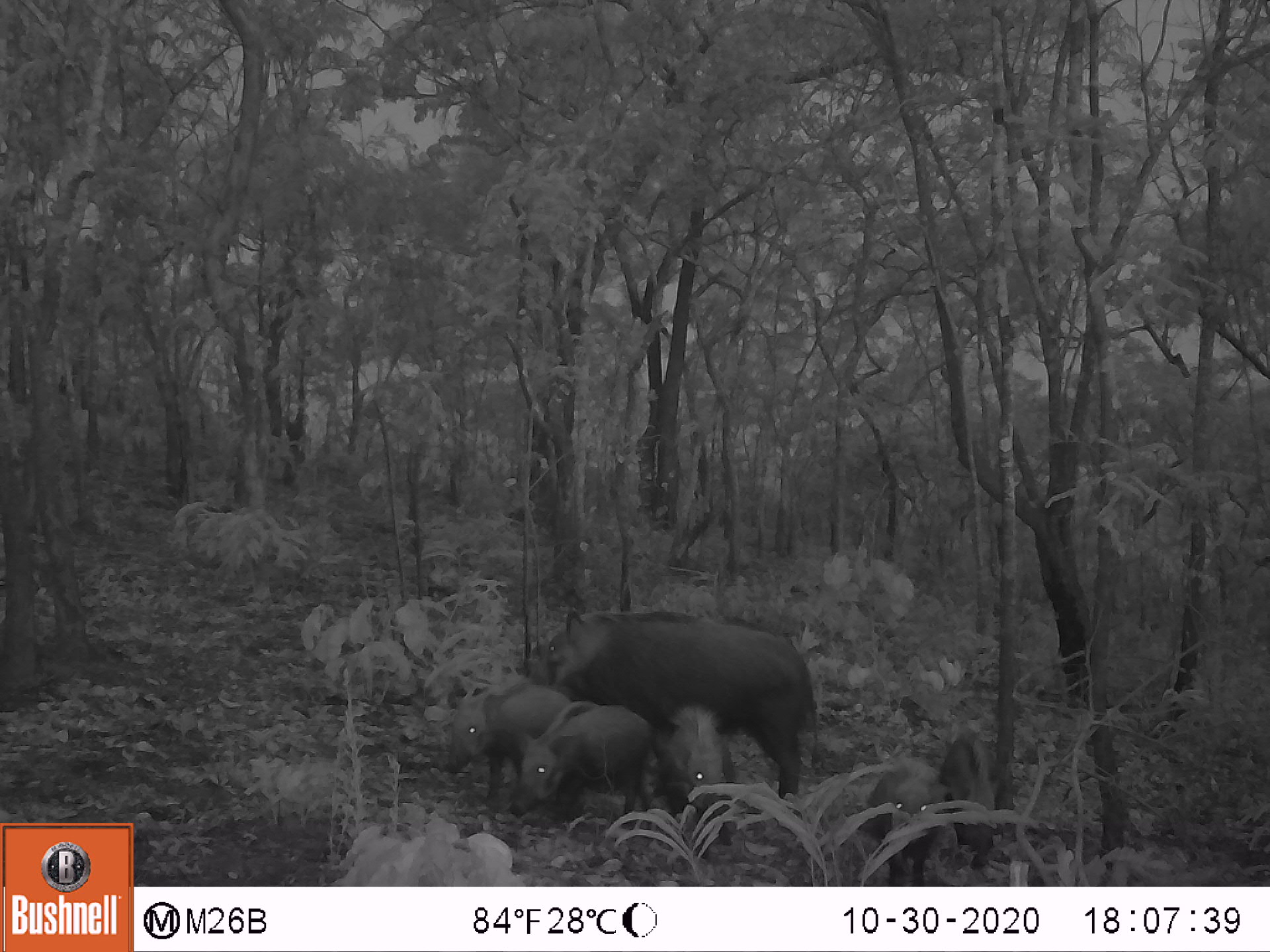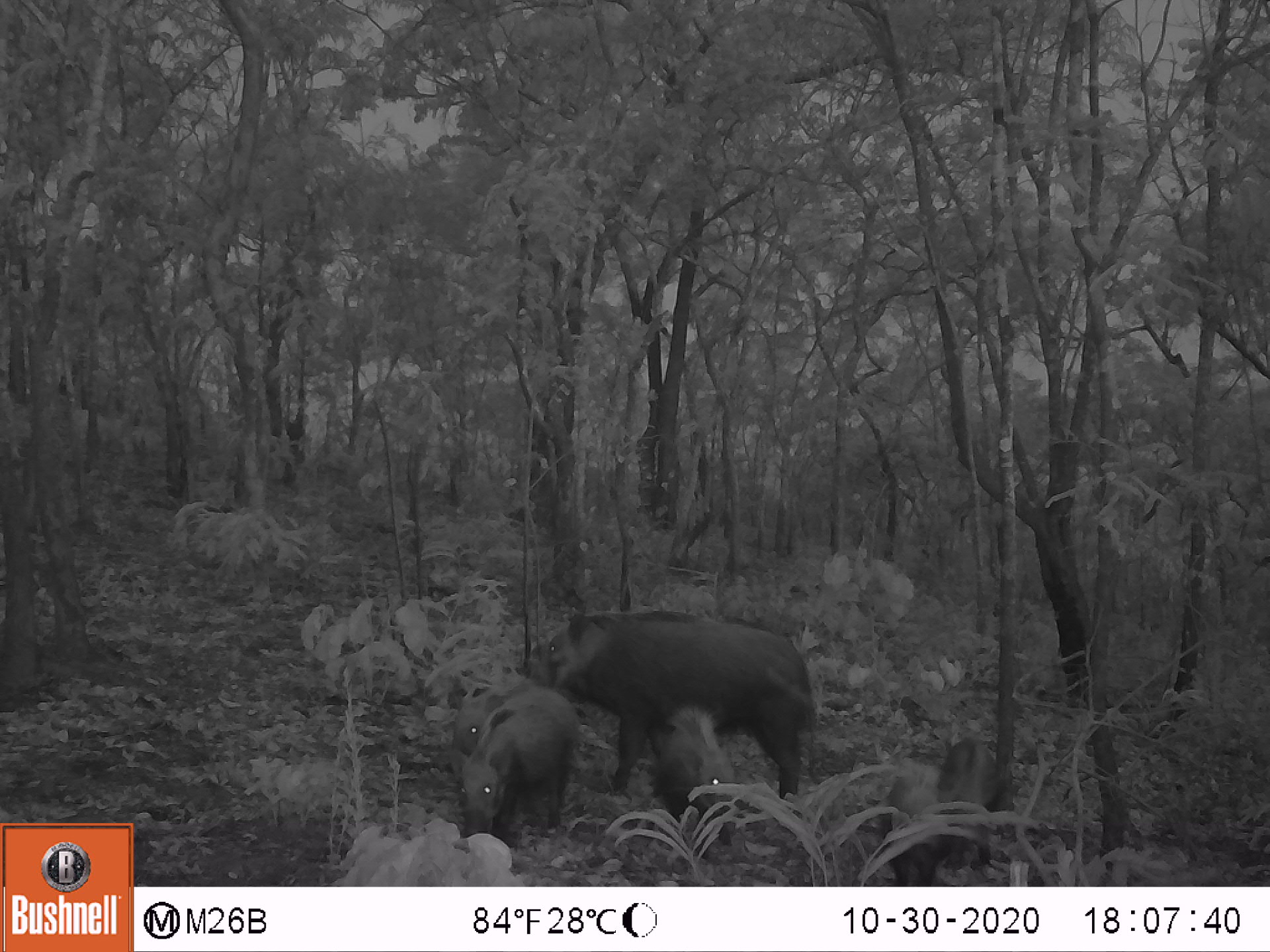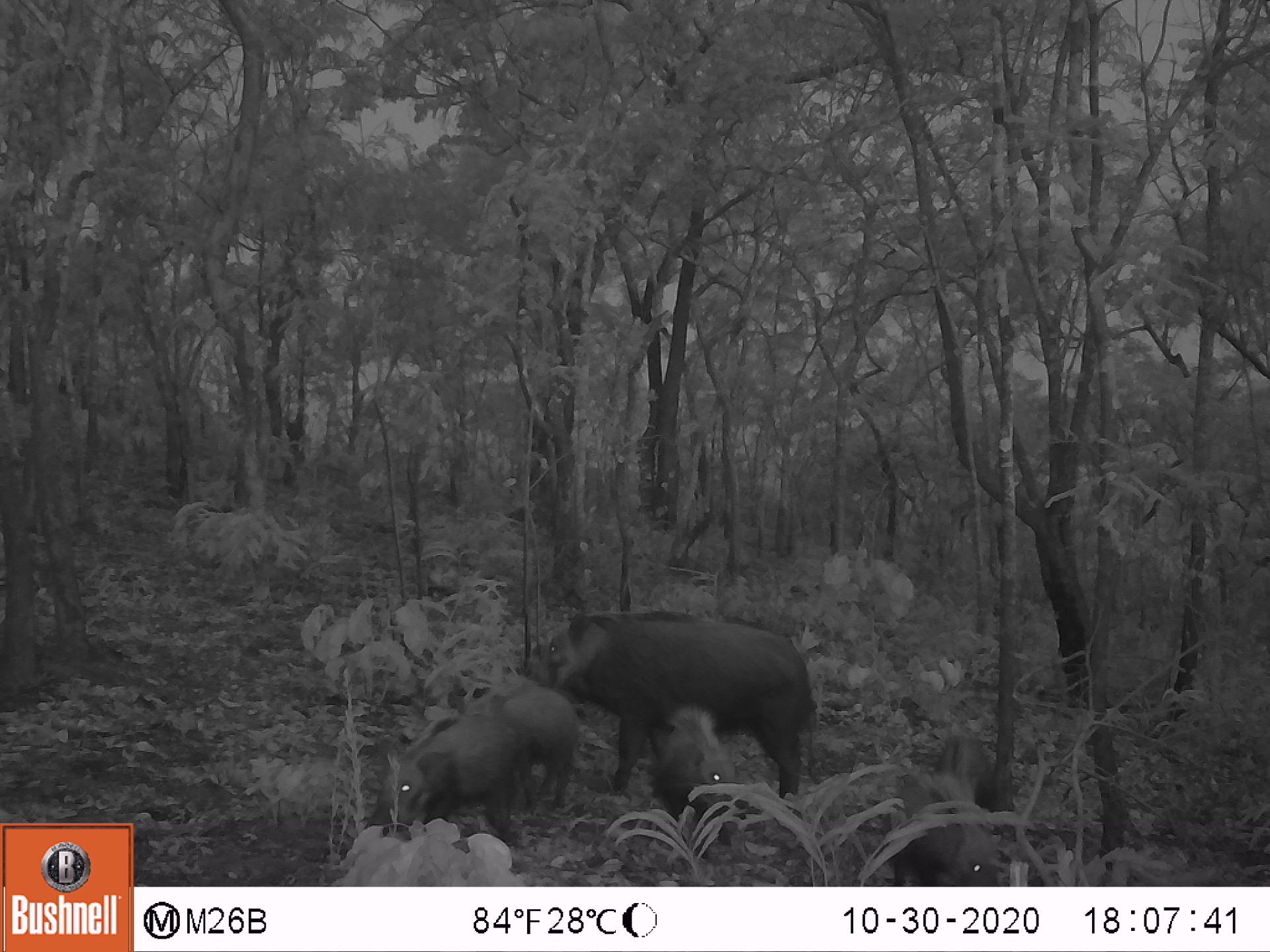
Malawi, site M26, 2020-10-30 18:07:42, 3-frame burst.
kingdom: Animalia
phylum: Chordata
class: Mammalia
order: Artiodactyla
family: Suidae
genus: Potamochoerus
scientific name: Potamochoerus larvatus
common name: bushpig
Bushpig (Potamochoerus larvatus), count 6.